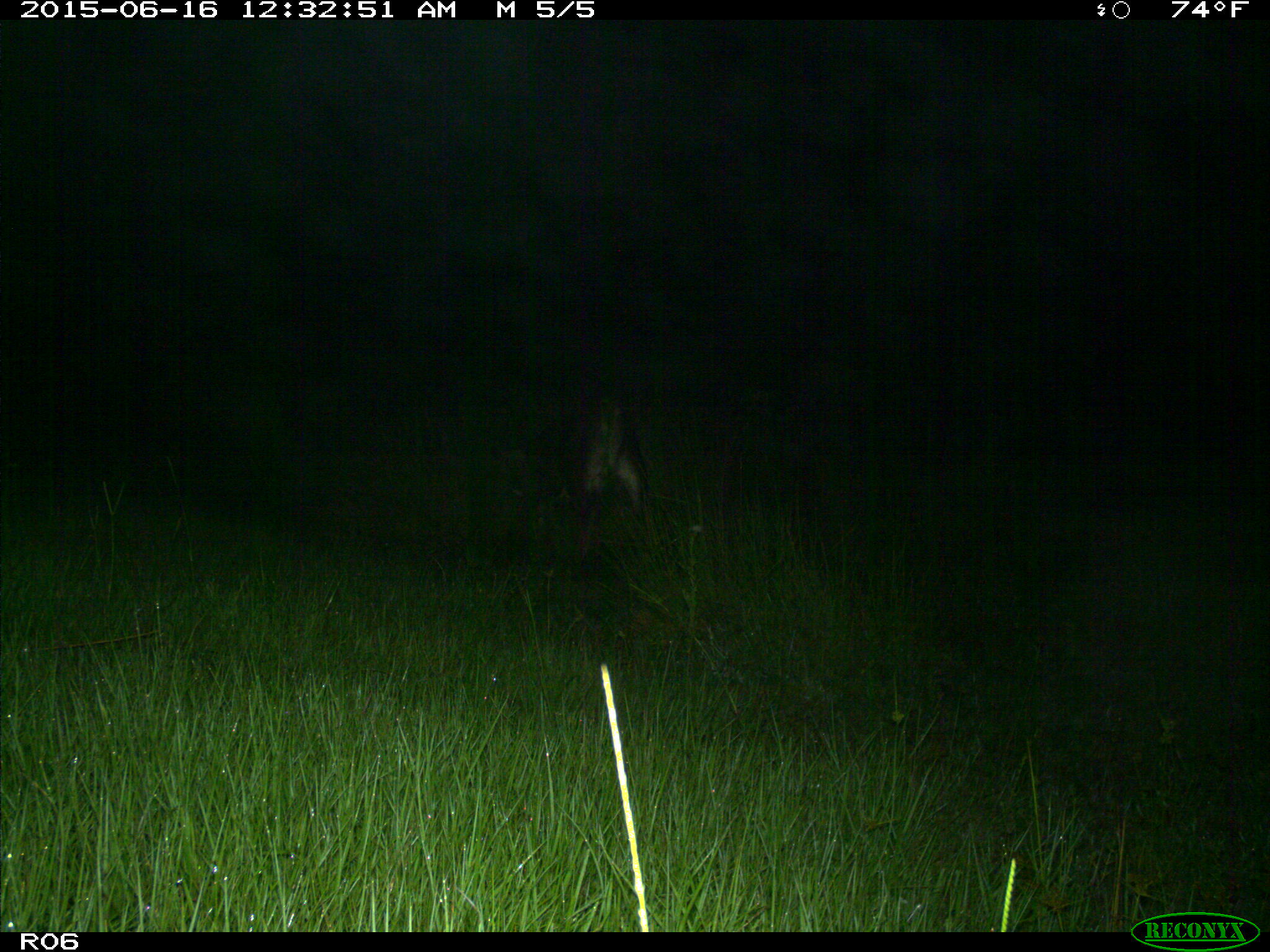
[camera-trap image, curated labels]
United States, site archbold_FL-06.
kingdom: Animalia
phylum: Chordata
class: Mammalia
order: Artiodactyla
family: Bovidae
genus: Bos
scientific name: Bos taurus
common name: domestic cow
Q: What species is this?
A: Bos taurus (domestic cow).